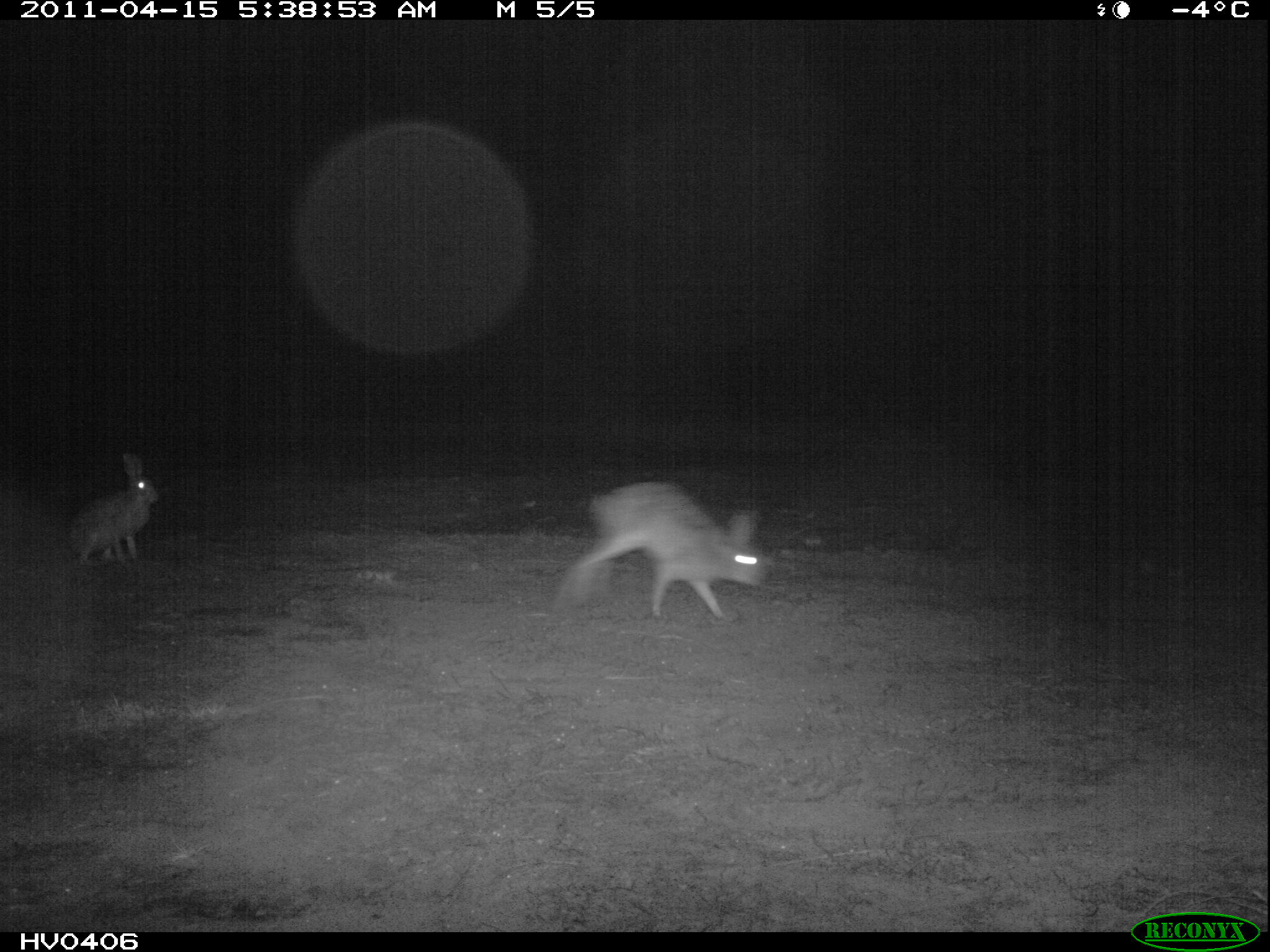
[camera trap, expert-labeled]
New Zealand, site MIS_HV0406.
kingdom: Animalia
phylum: Chordata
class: Mammalia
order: Lagomorpha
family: Leporidae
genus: Lepus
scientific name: Lepus europaeus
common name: brown hare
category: hare